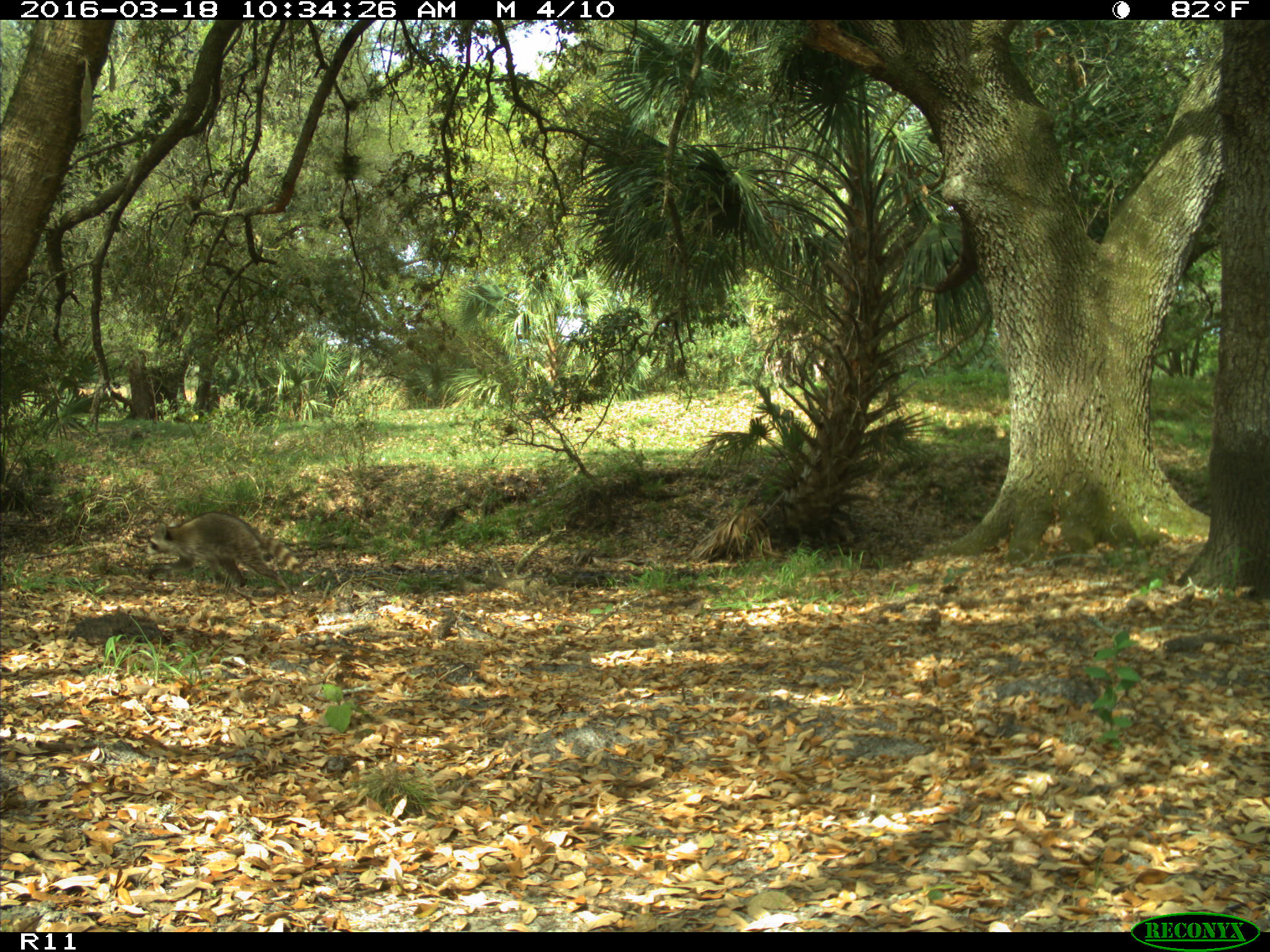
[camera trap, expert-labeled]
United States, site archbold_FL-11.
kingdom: Animalia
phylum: Chordata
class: Mammalia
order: Carnivora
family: Procyonidae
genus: Procyon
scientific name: Procyon lotor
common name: common raccoon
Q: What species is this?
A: Procyon lotor (common raccoon).